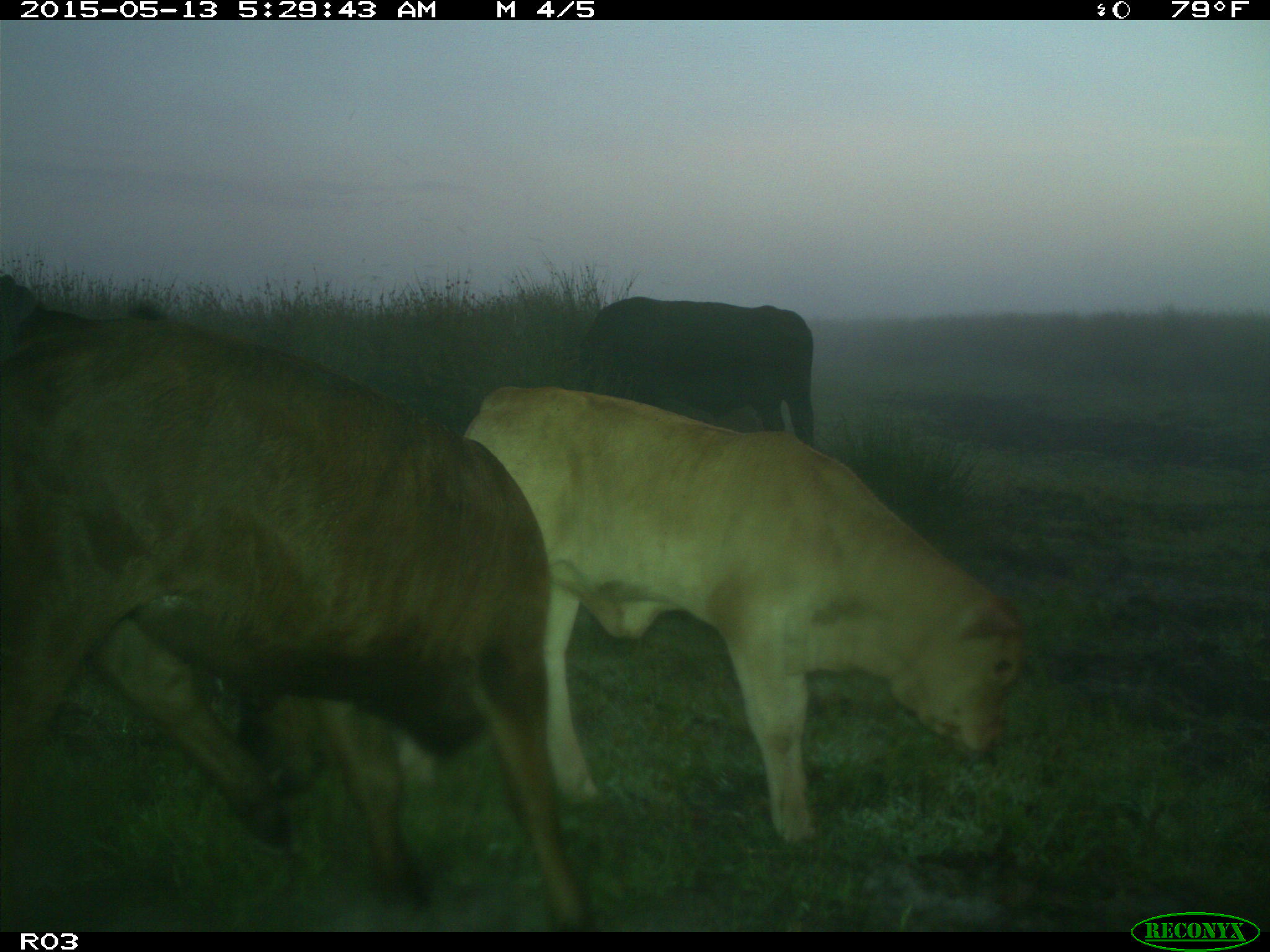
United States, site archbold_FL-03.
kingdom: Animalia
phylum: Chordata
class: Mammalia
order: Artiodactyla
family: Bovidae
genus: Bos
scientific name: Bos taurus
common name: domestic cow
Bos taurus (domestic cow).